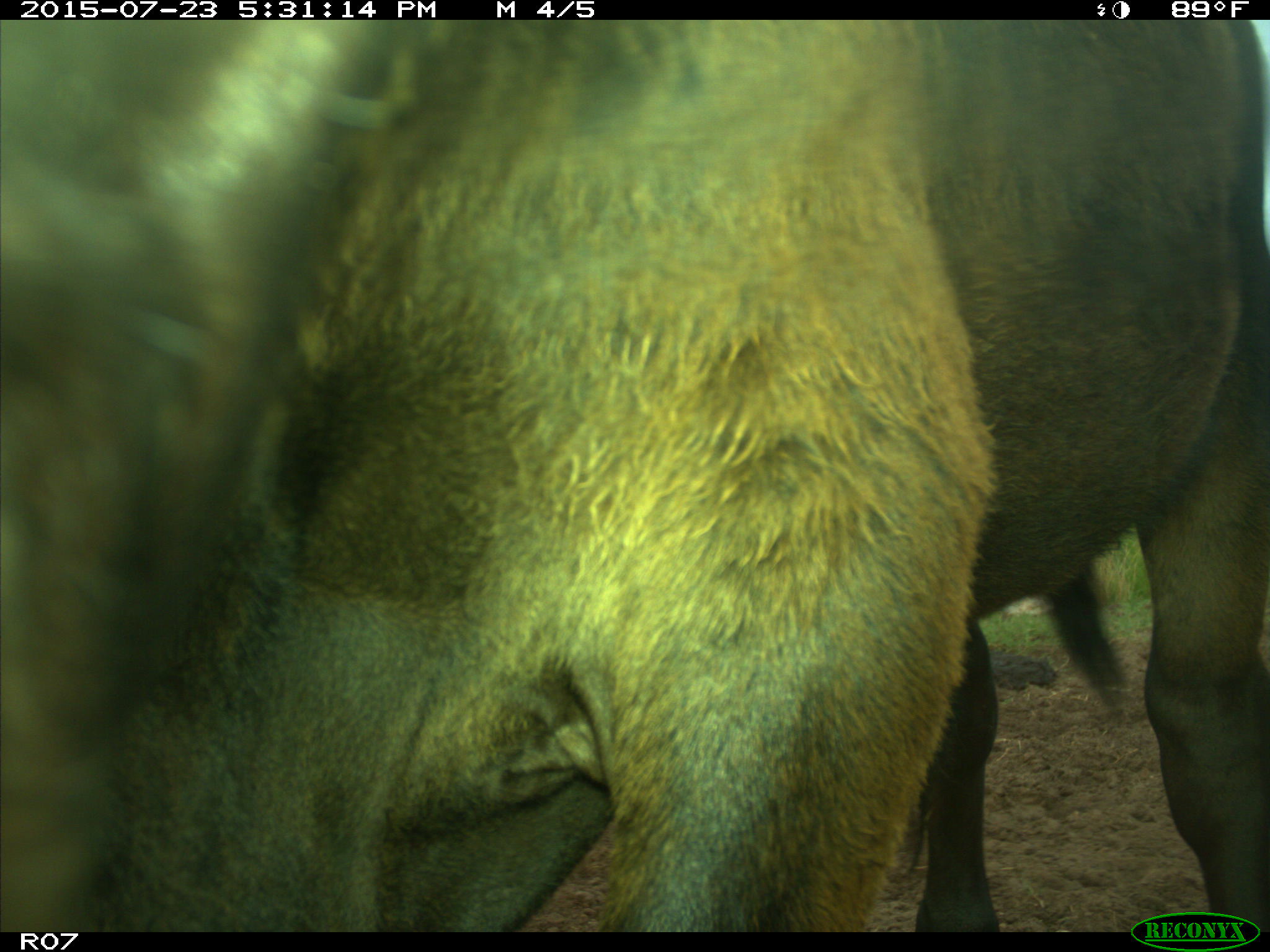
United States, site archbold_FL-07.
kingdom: Animalia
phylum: Chordata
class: Mammalia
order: Artiodactyla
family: Bovidae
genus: Bos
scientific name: Bos taurus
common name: domestic cow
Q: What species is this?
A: Bos taurus (domestic cow).